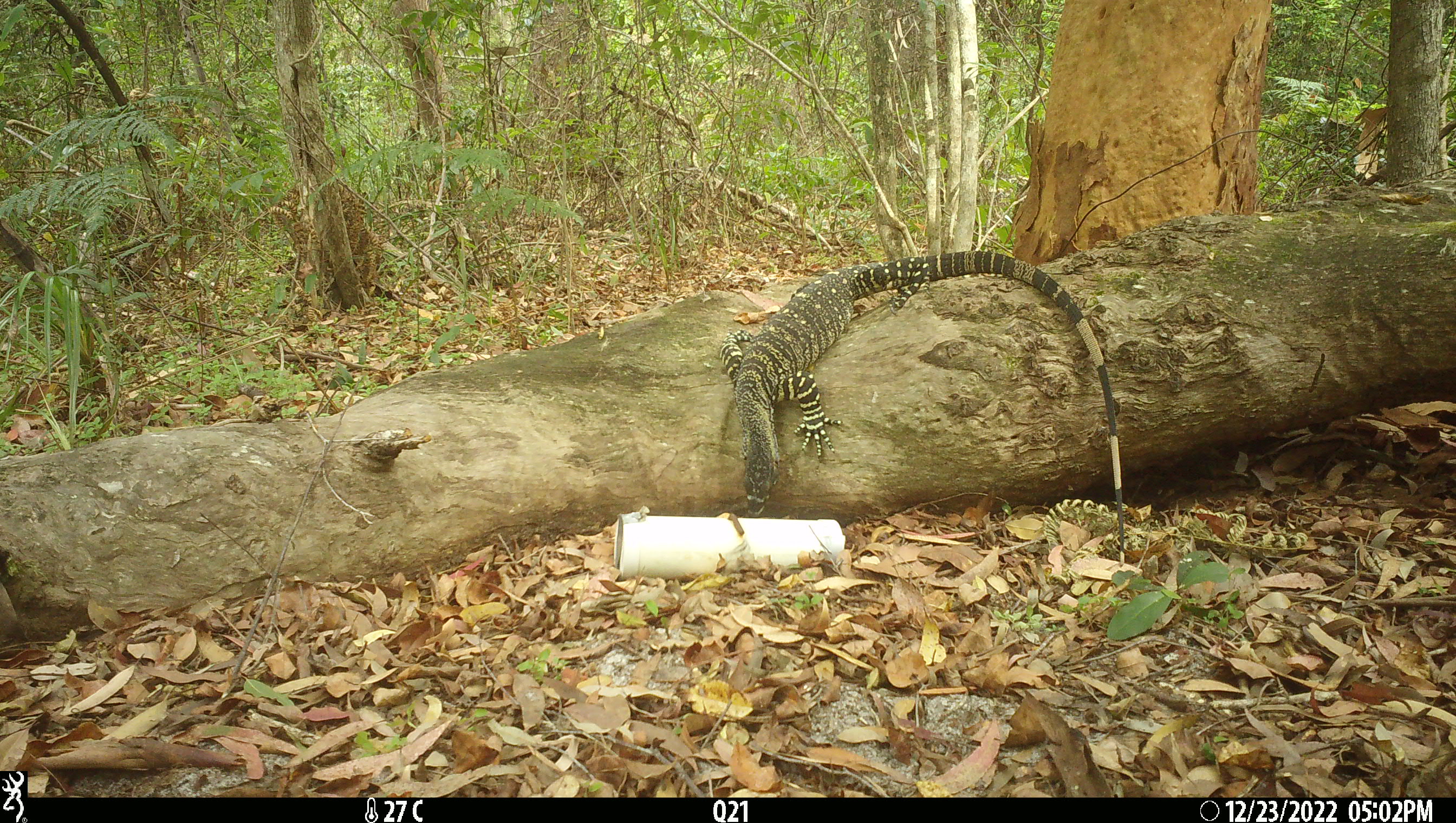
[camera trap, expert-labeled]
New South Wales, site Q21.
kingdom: Animalia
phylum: Chordata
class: Reptilia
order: Squamata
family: Varanidae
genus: Varanus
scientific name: Varanus varius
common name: lace monitor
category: goanna